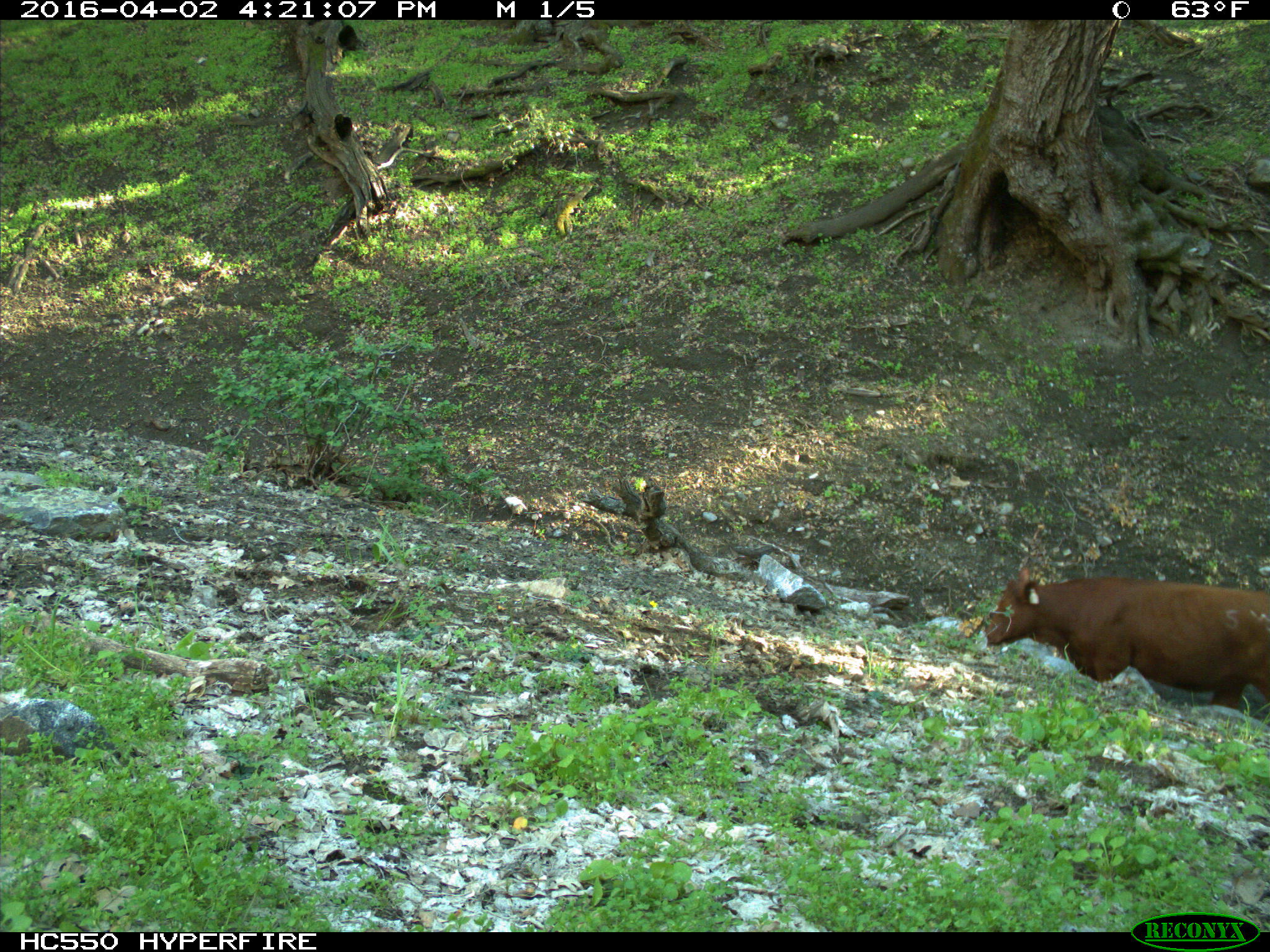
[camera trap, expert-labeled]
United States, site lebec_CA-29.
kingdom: Animalia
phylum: Chordata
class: Mammalia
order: Artiodactyla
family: Bovidae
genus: Bos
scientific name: Bos taurus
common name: domestic cow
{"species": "Bos taurus (domestic cow)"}